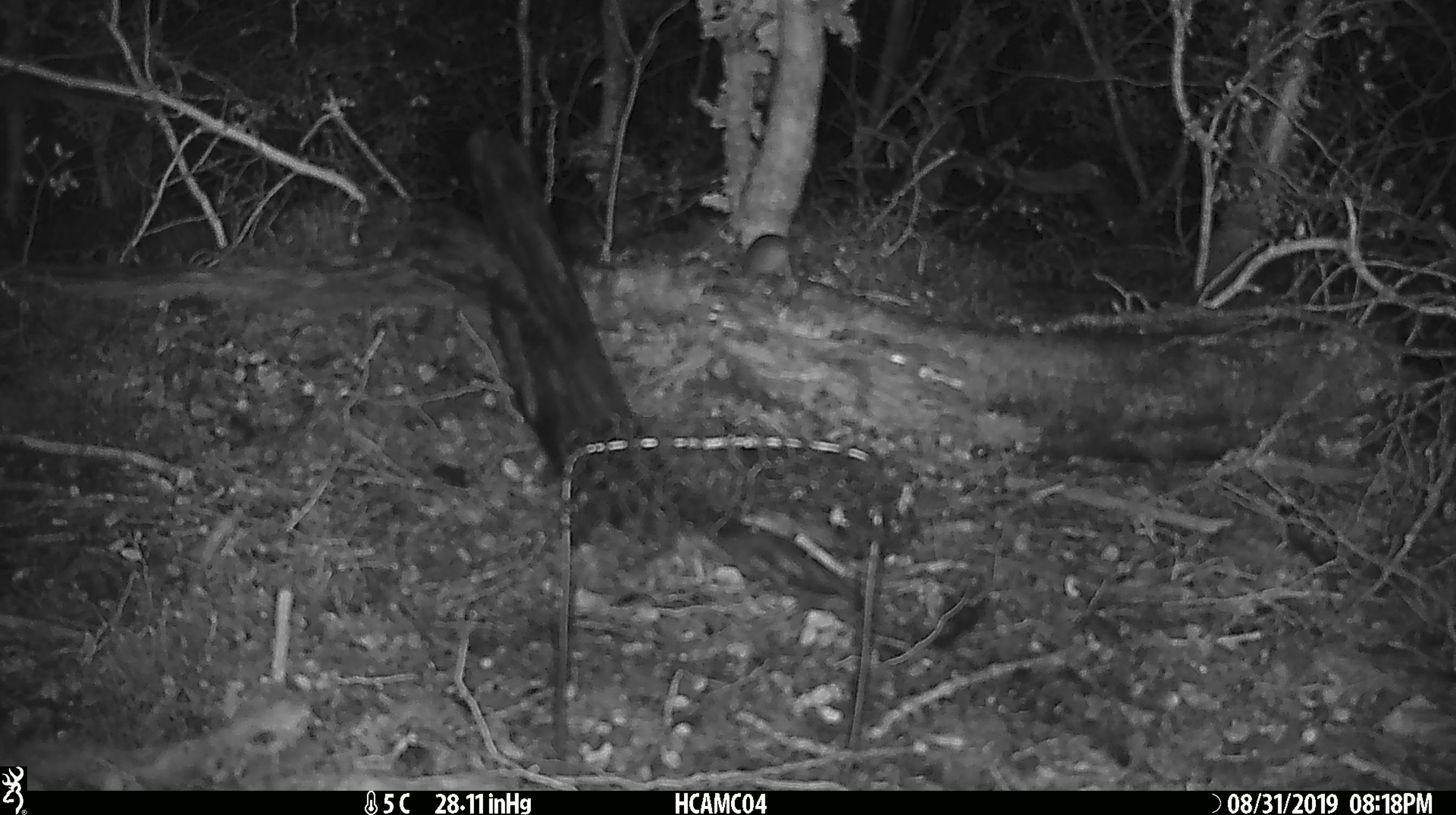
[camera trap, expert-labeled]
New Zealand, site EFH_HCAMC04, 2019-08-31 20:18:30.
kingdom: Animalia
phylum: Chordata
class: Mammalia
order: Rodentia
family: Muridae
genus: Mus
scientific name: Mus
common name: mouse